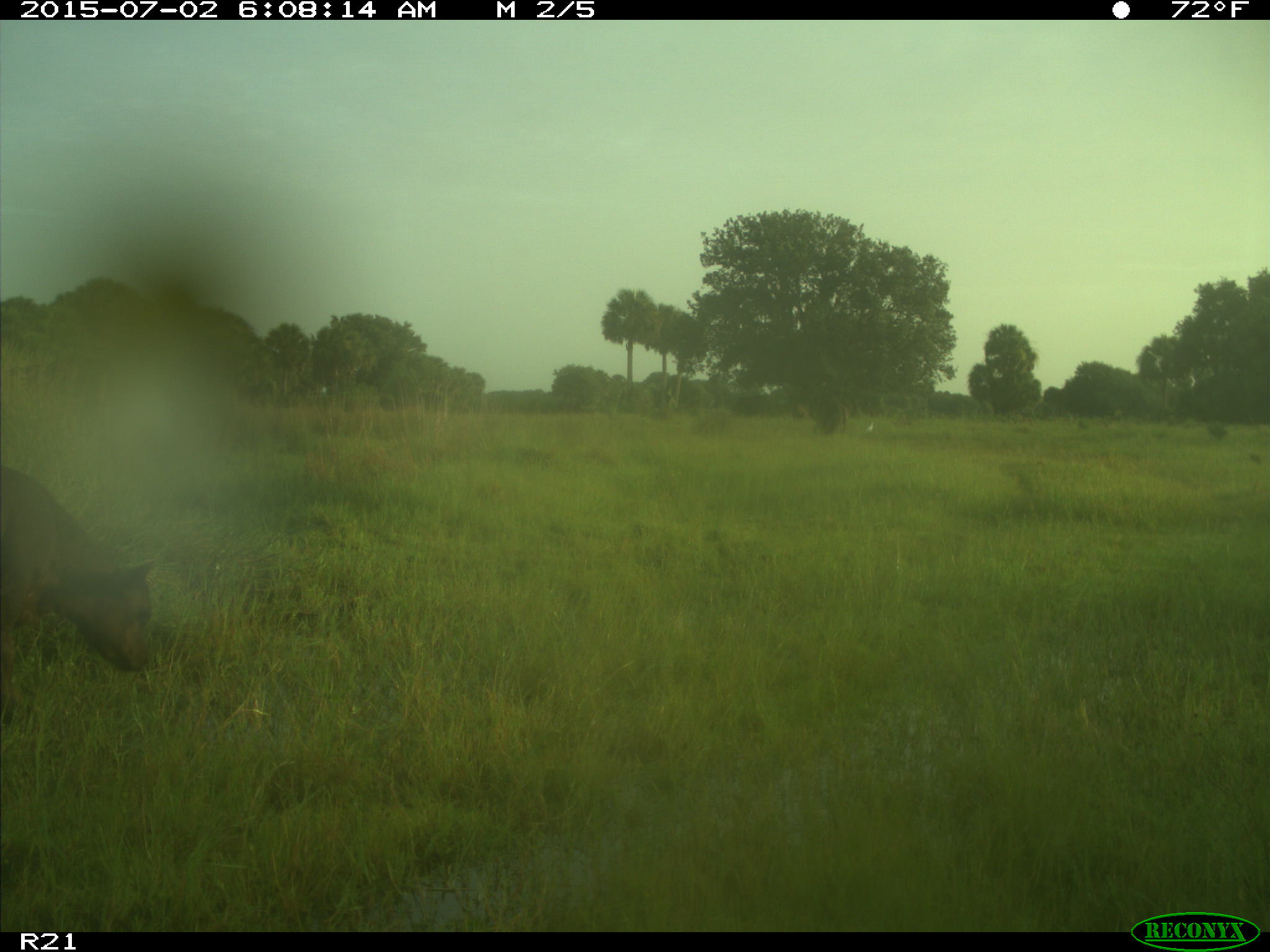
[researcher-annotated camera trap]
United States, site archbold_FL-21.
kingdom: Animalia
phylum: Chordata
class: Mammalia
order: Artiodactyla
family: Bovidae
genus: Bos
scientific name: Bos taurus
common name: domestic cow